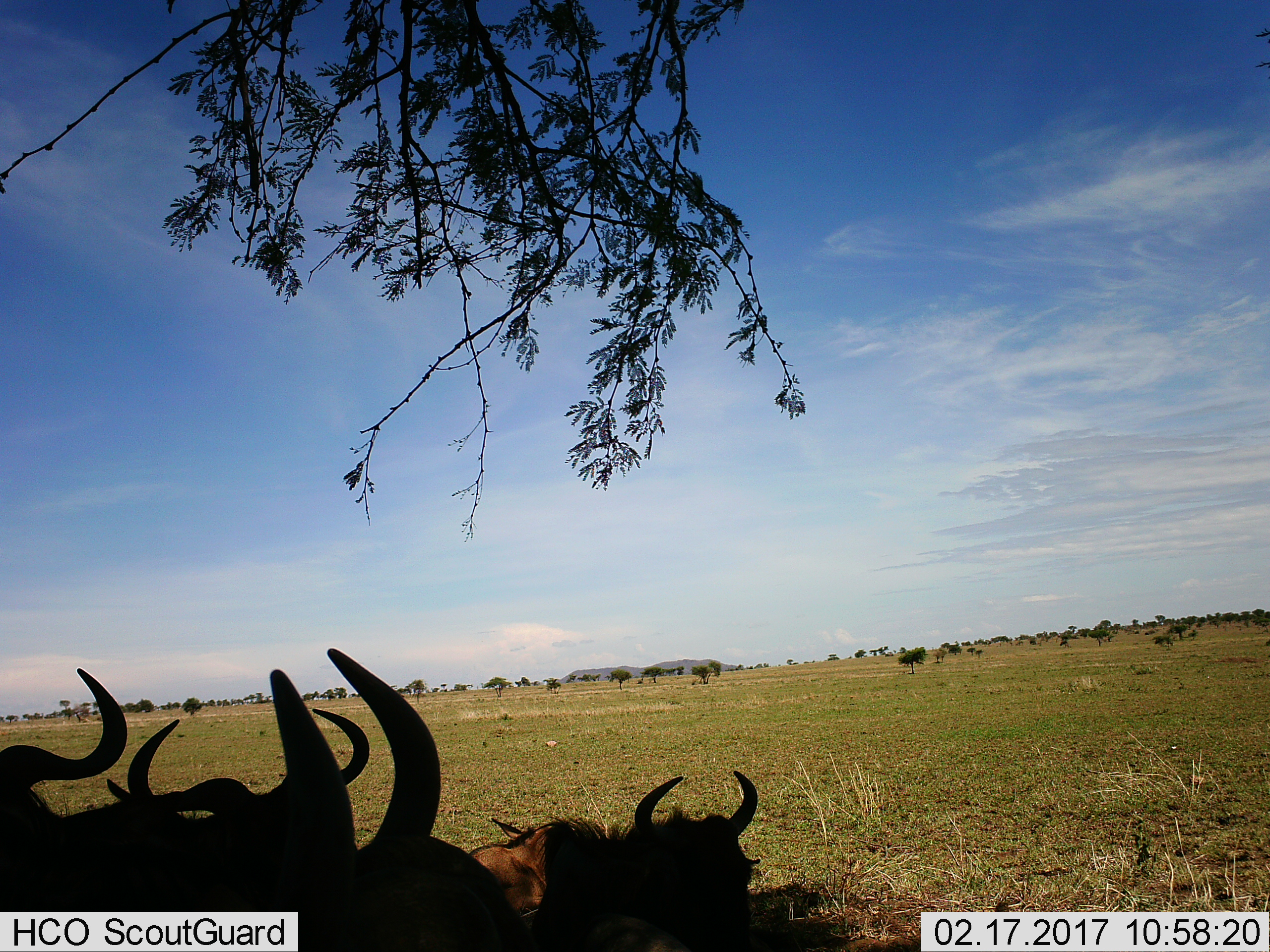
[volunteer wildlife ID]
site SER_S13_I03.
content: unidentified animal